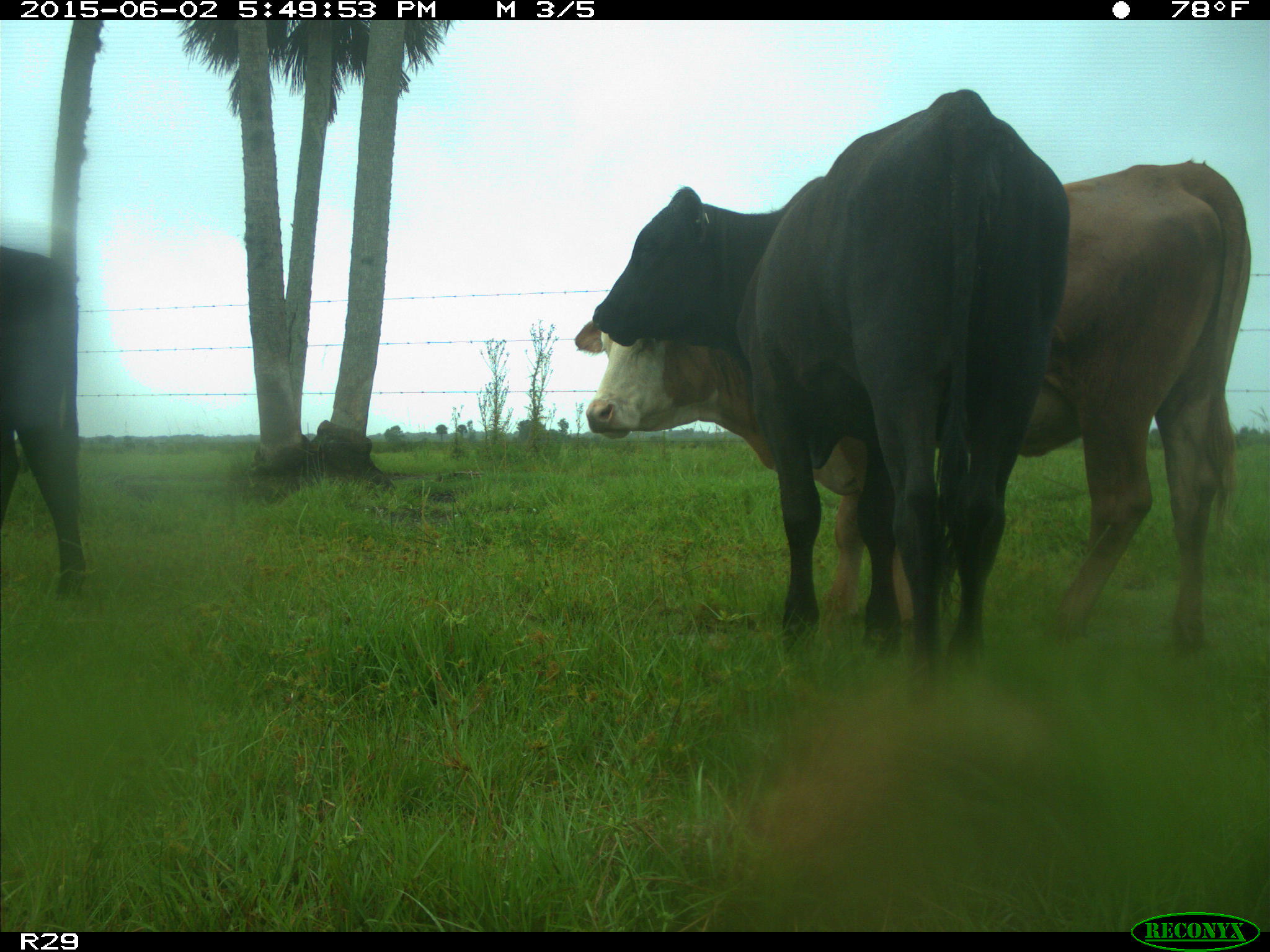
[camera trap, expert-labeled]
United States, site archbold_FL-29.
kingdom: Animalia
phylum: Chordata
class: Mammalia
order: Artiodactyla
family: Bovidae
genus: Bos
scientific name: Bos taurus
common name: domestic cow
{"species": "Bos taurus (domestic cow)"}